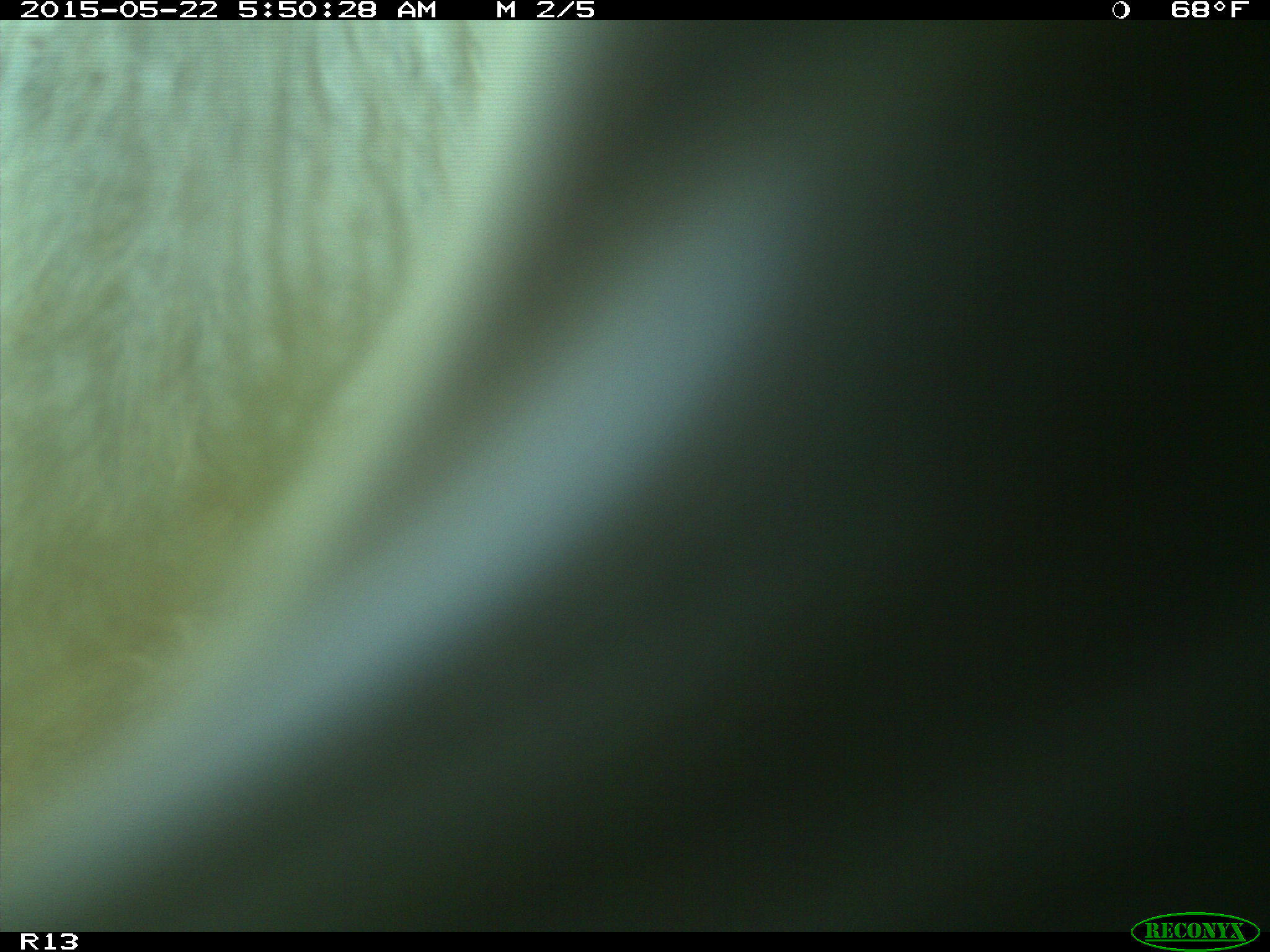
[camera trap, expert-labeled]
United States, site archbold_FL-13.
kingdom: Animalia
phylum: Chordata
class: Mammalia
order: Artiodactyla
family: Bovidae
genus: Bos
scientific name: Bos taurus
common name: domestic cow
Bos taurus (domestic cow).